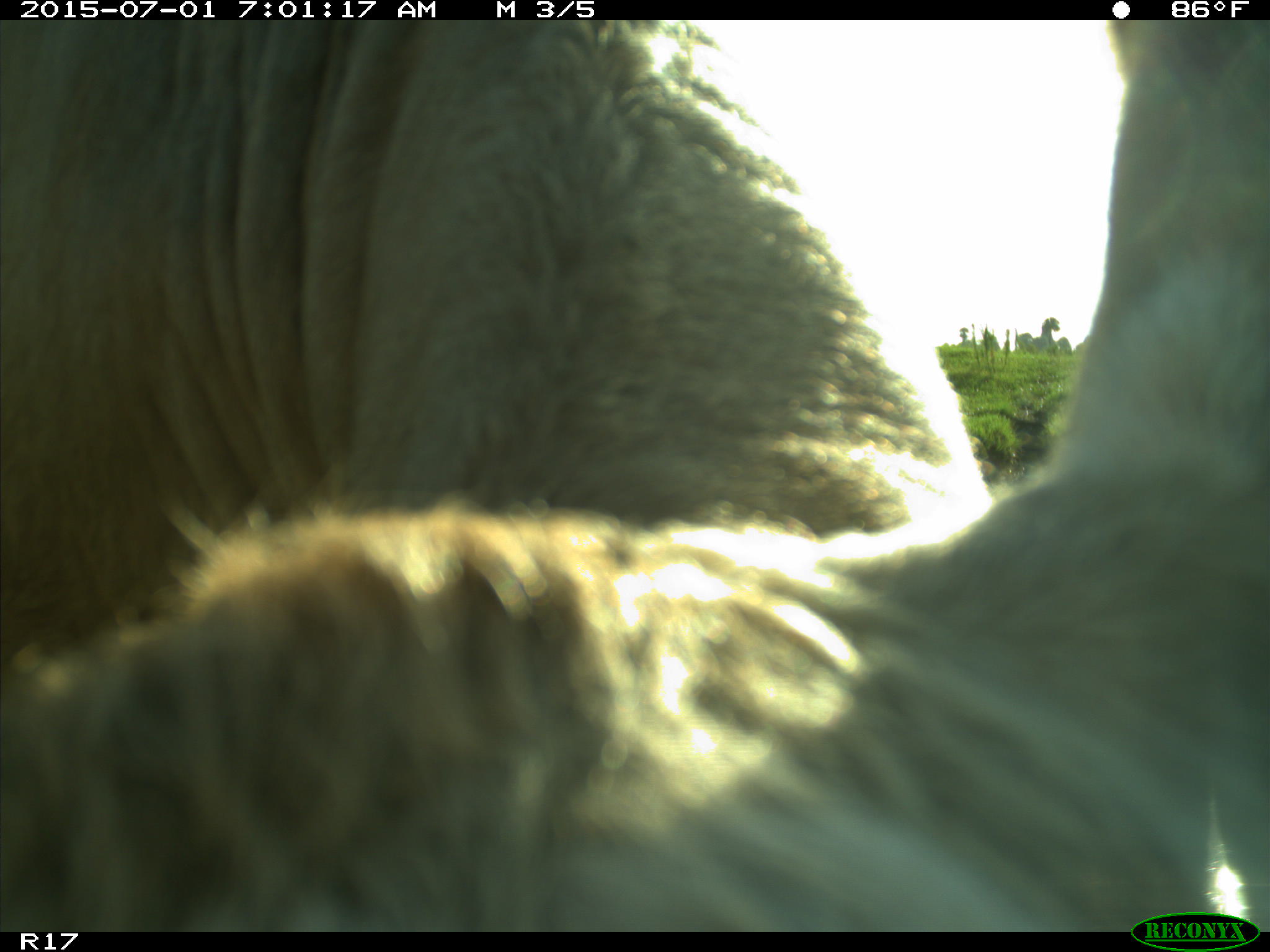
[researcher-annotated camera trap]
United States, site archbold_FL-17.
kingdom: Animalia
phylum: Chordata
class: Mammalia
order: Artiodactyla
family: Bovidae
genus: Bos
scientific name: Bos taurus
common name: domestic cow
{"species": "Bos taurus (domestic cow)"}